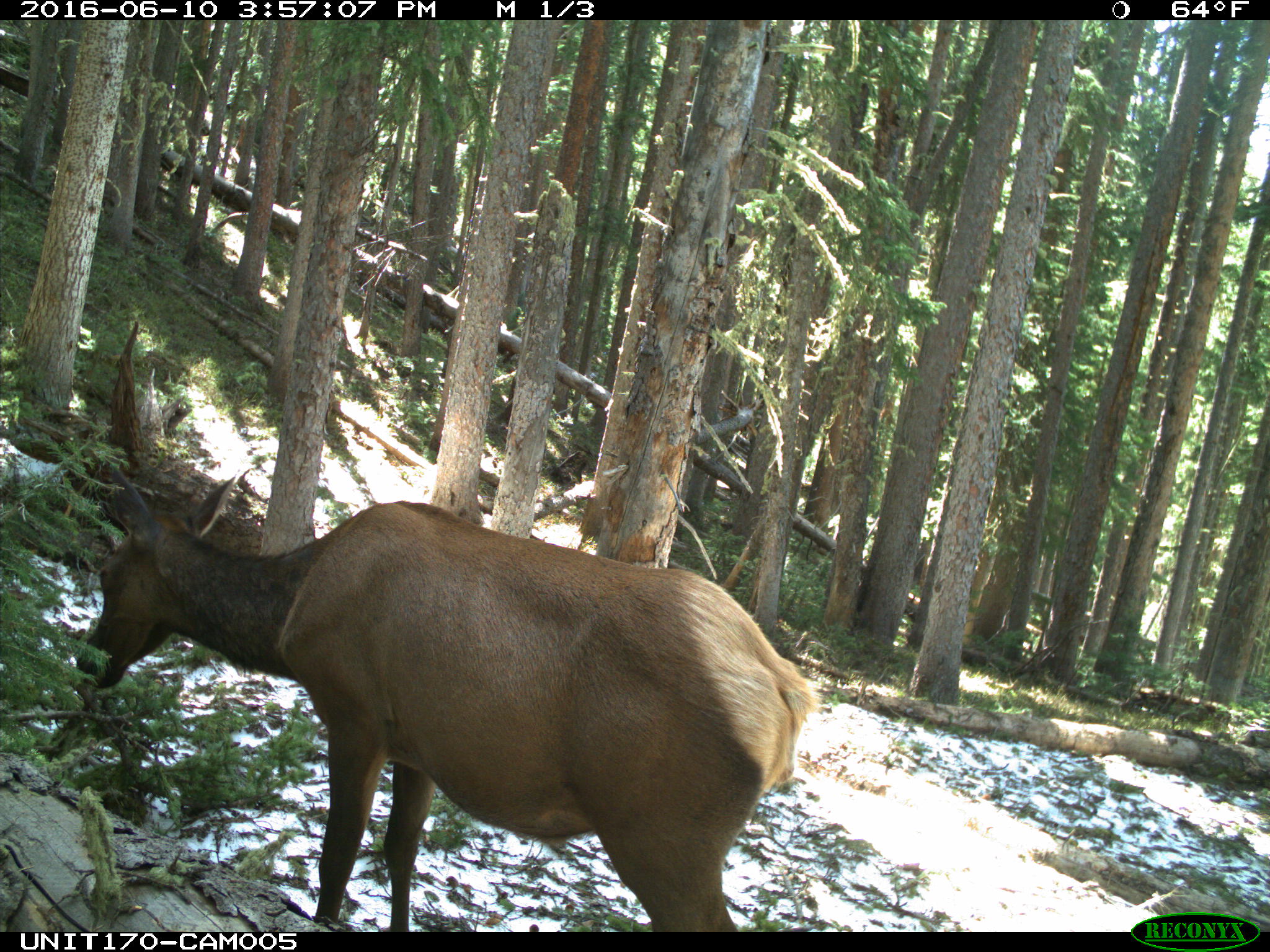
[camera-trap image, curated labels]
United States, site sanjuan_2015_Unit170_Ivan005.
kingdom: Animalia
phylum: Chordata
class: Mammalia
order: Artiodactyla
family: Cervidae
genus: Cervus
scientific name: Cervus elaphus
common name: red deer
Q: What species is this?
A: Cervus elaphus (red deer).